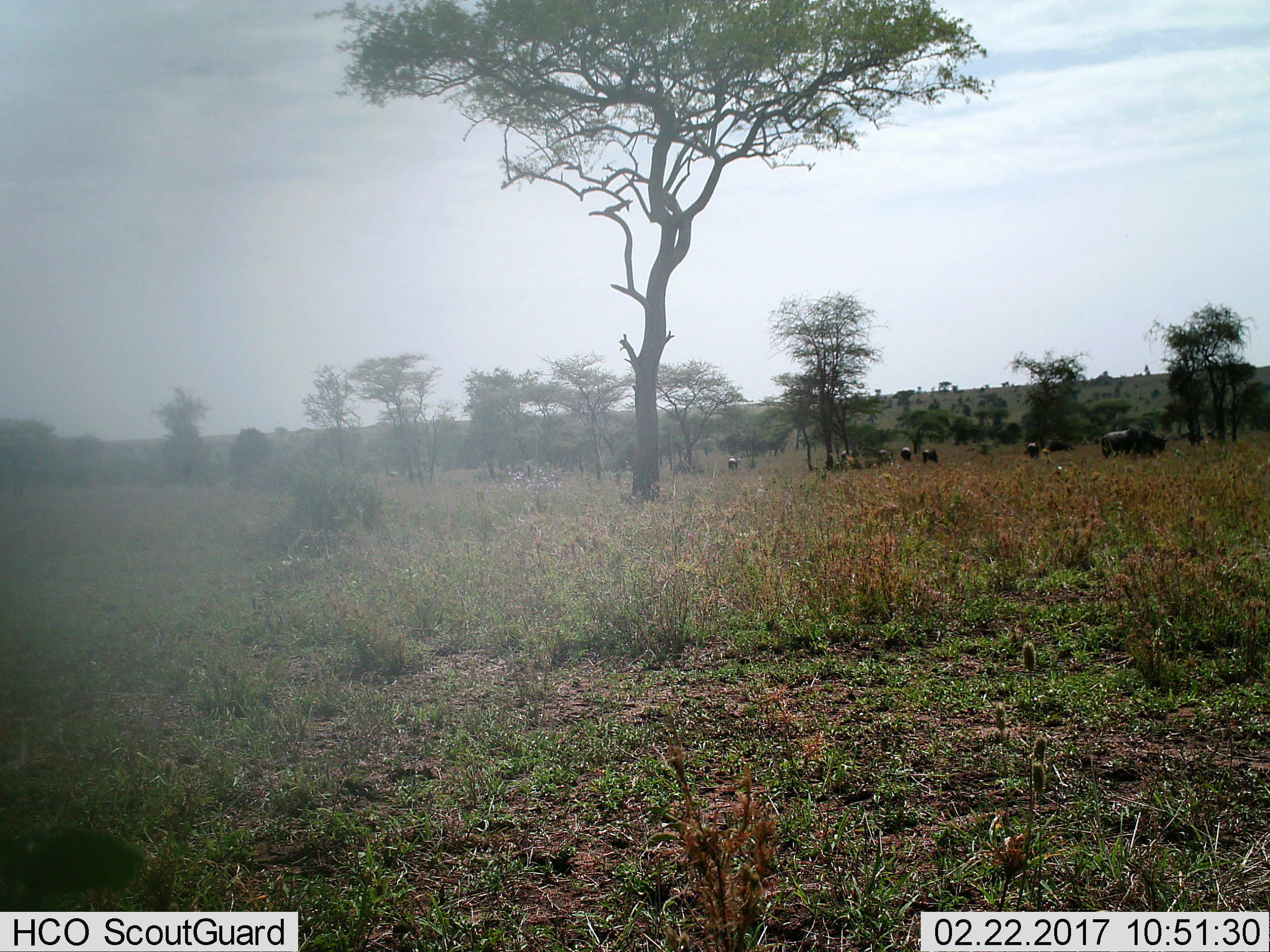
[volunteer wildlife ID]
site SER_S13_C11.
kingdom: Animalia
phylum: Chordata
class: Mammalia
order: Artiodactyla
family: Bovidae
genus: Connochaetes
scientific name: Connochaetes taurinus taurinus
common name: blue wildebeest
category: wildebeestblue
Wildebeestblue (blue wildebeest) (Connochaetes taurinus taurinus), count 9. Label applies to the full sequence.